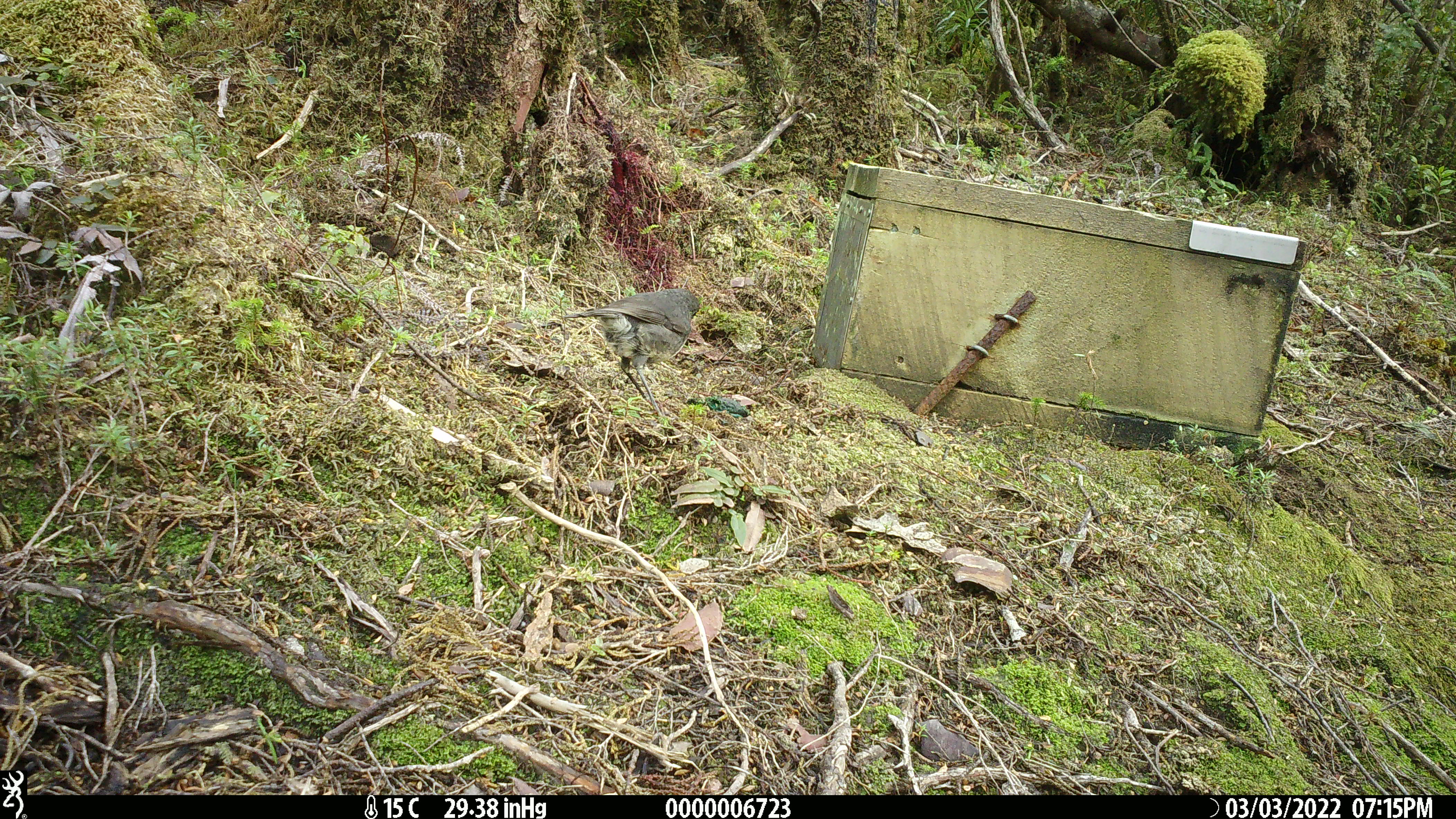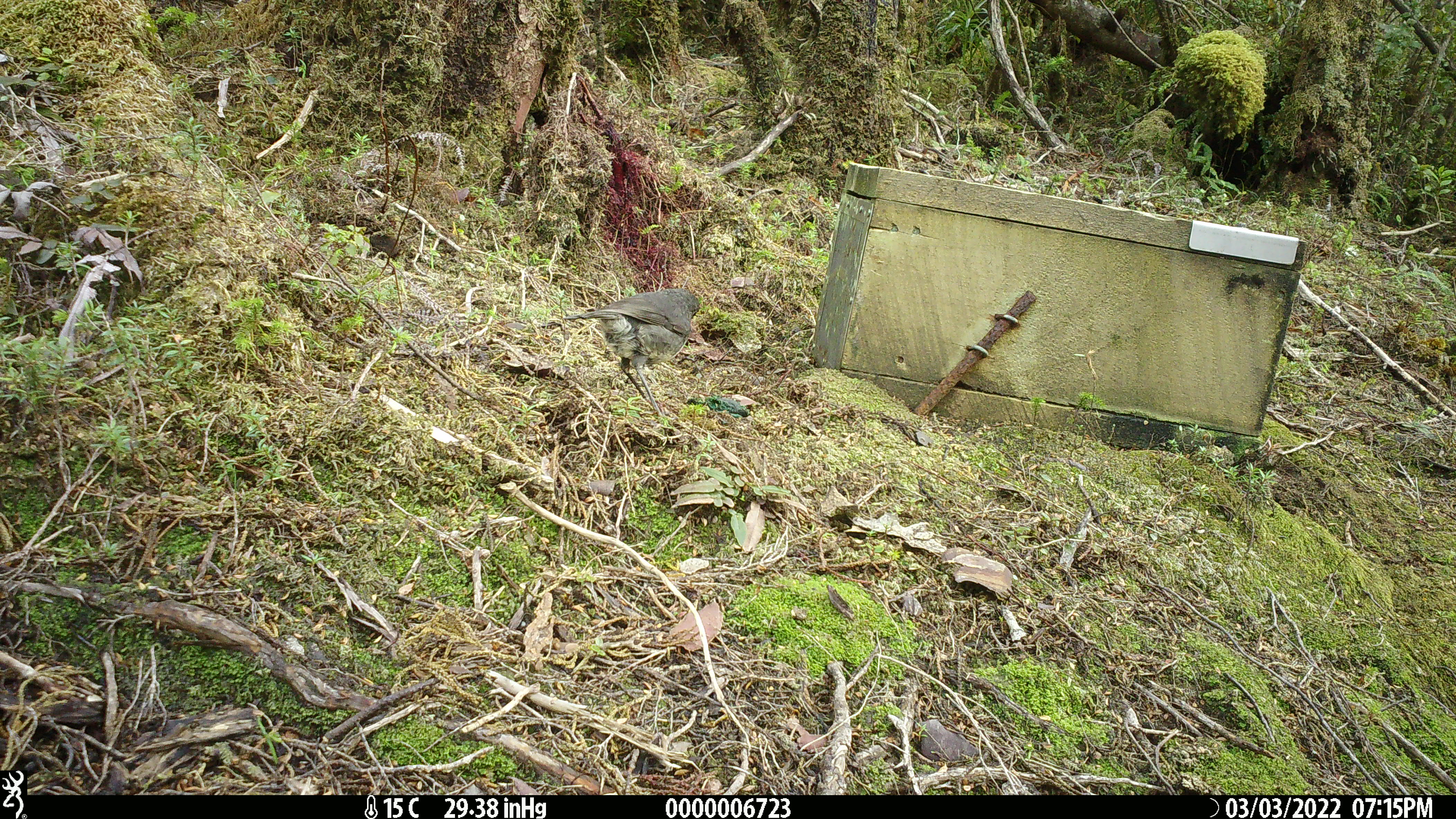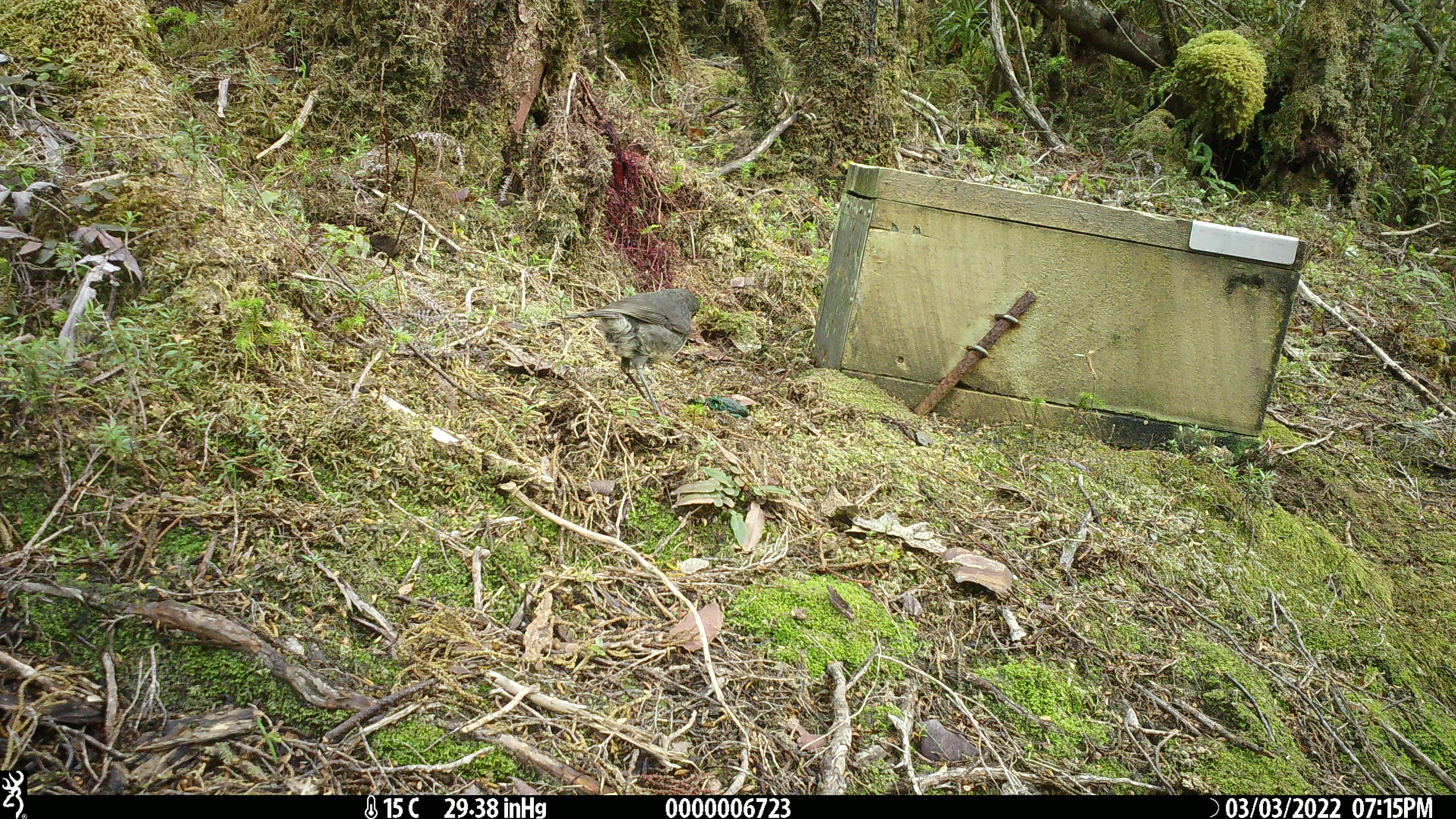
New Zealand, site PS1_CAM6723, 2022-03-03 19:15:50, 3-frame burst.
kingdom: Animalia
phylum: Chordata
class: Aves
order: Passeriformes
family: Petroicidae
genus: Petroica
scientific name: Petroica australis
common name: new zealand robin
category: robin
Robin (new zealand robin) (Petroica australis).